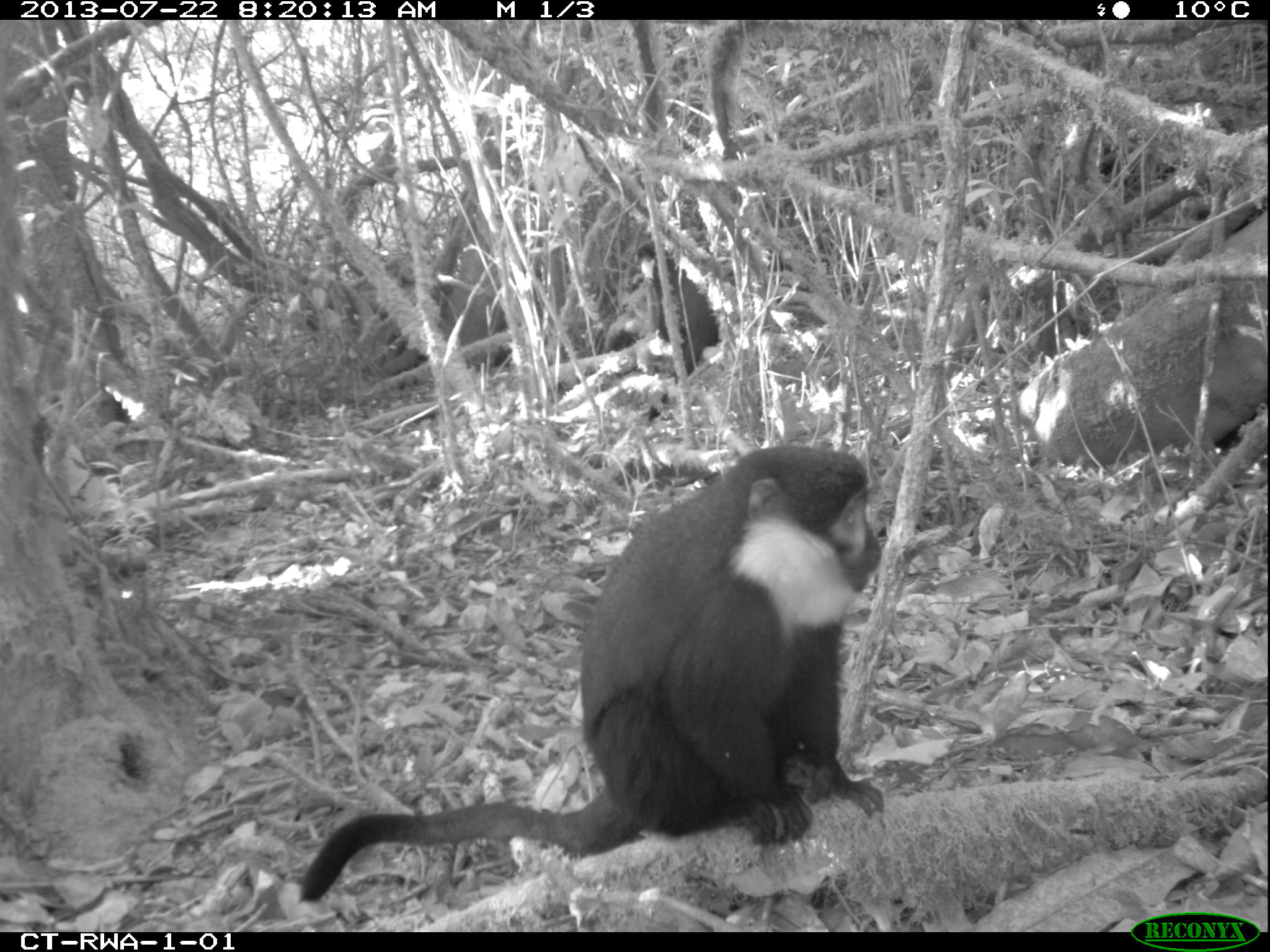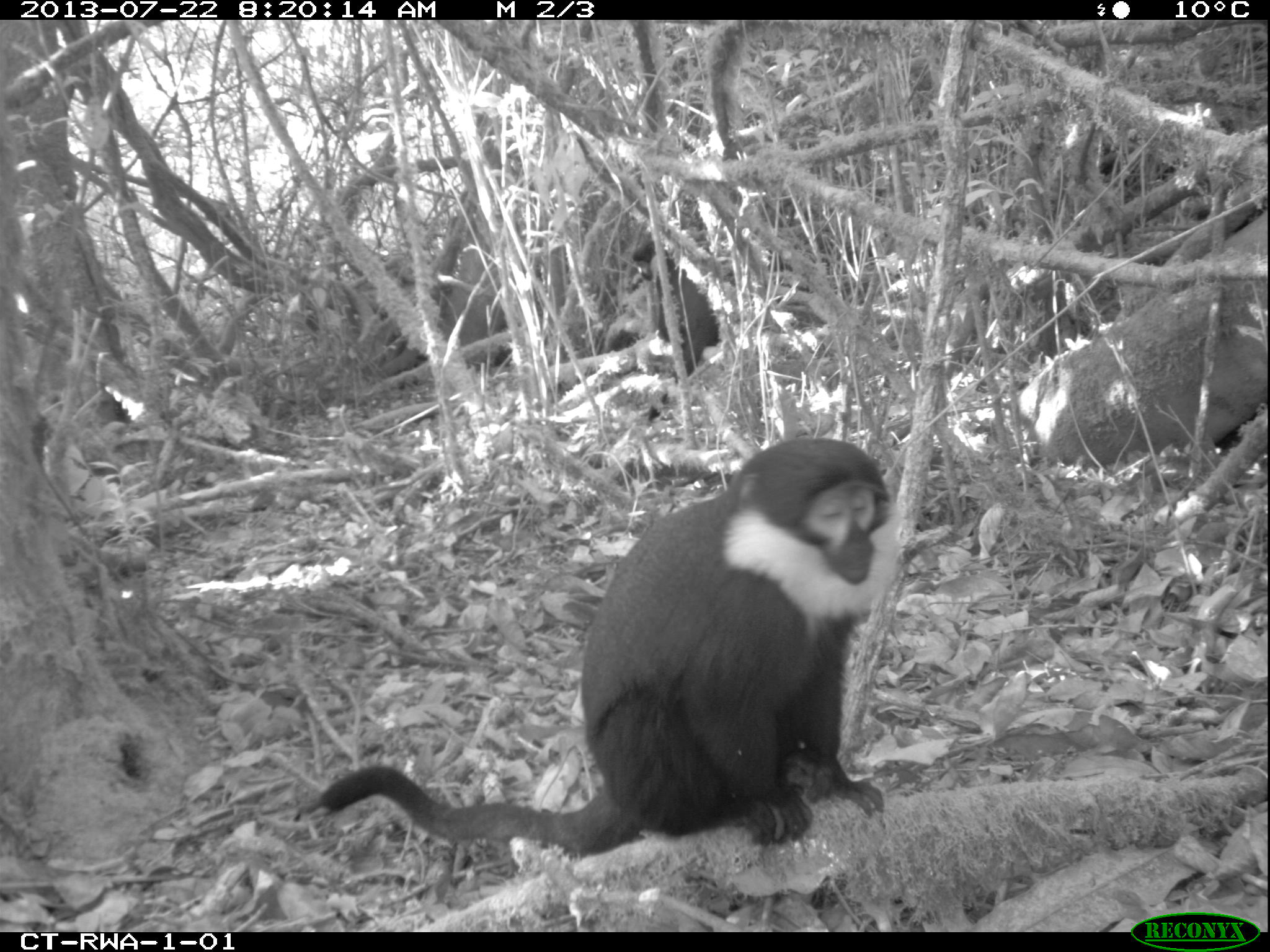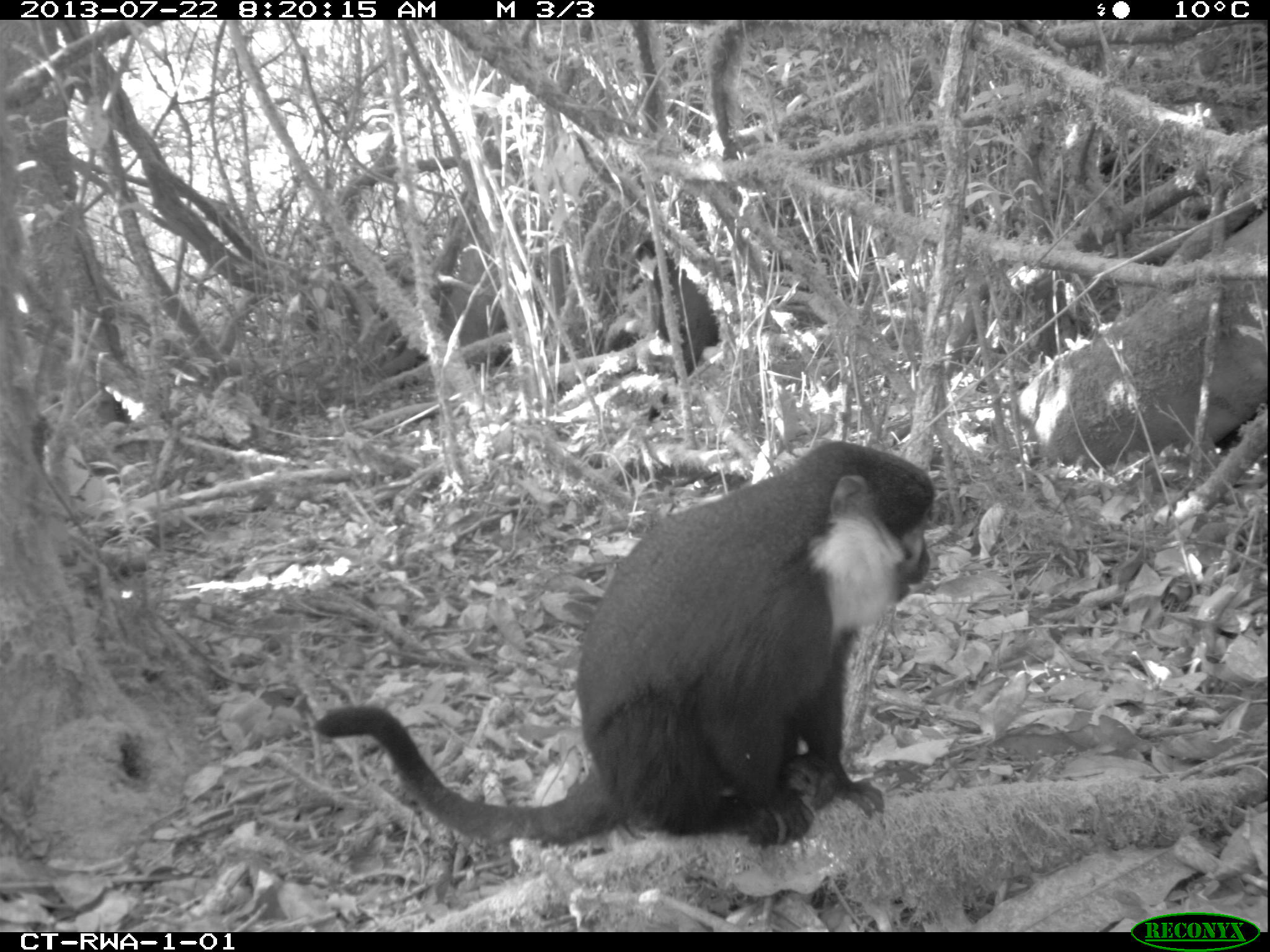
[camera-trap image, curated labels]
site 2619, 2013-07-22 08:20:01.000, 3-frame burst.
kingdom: Animalia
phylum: Chordata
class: Mammalia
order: Primates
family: Cercopithecidae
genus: Allochrocebus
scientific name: Allochrocebus lhoesti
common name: l'hoest's monkey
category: cercopithecus lhoesti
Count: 2.